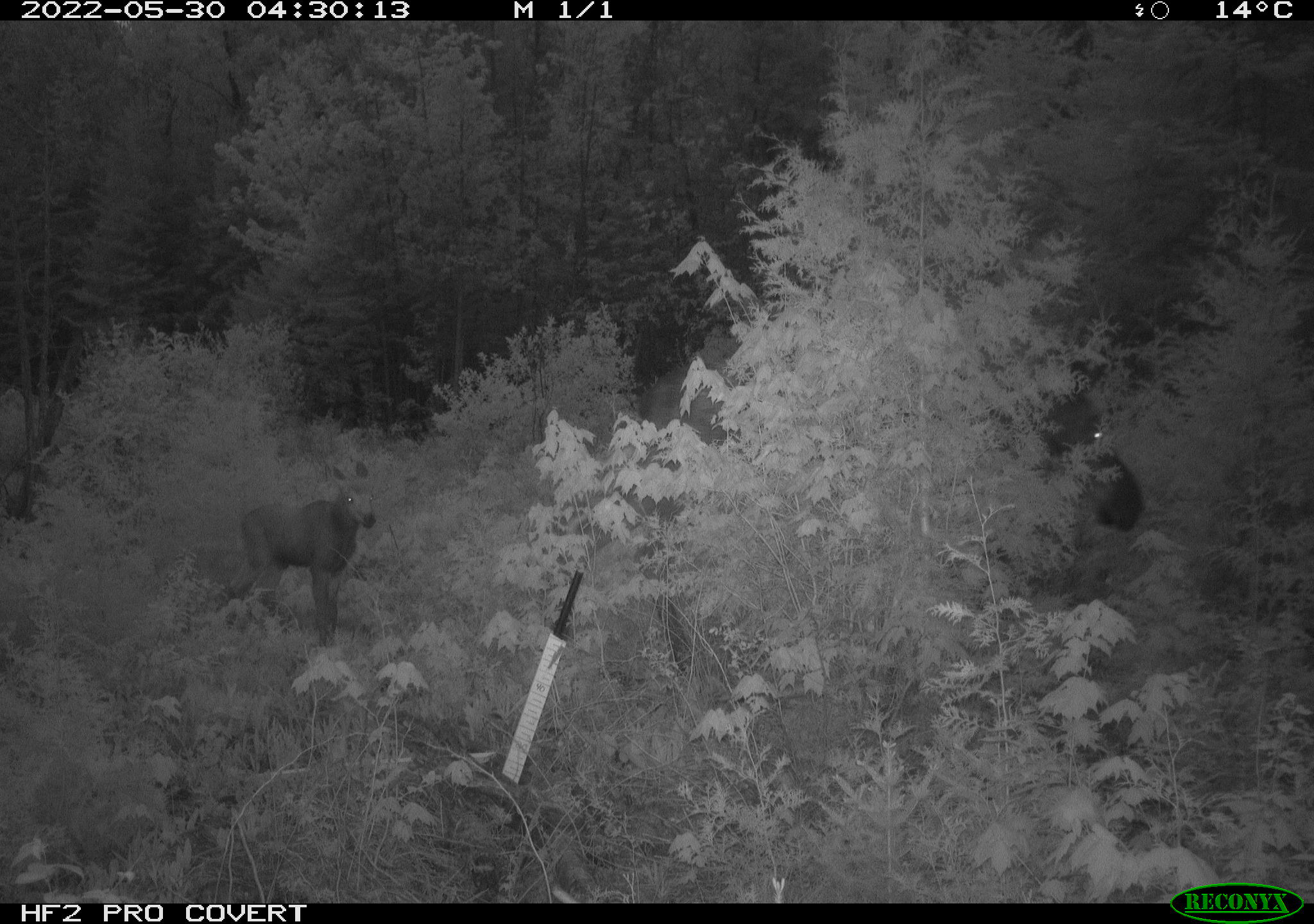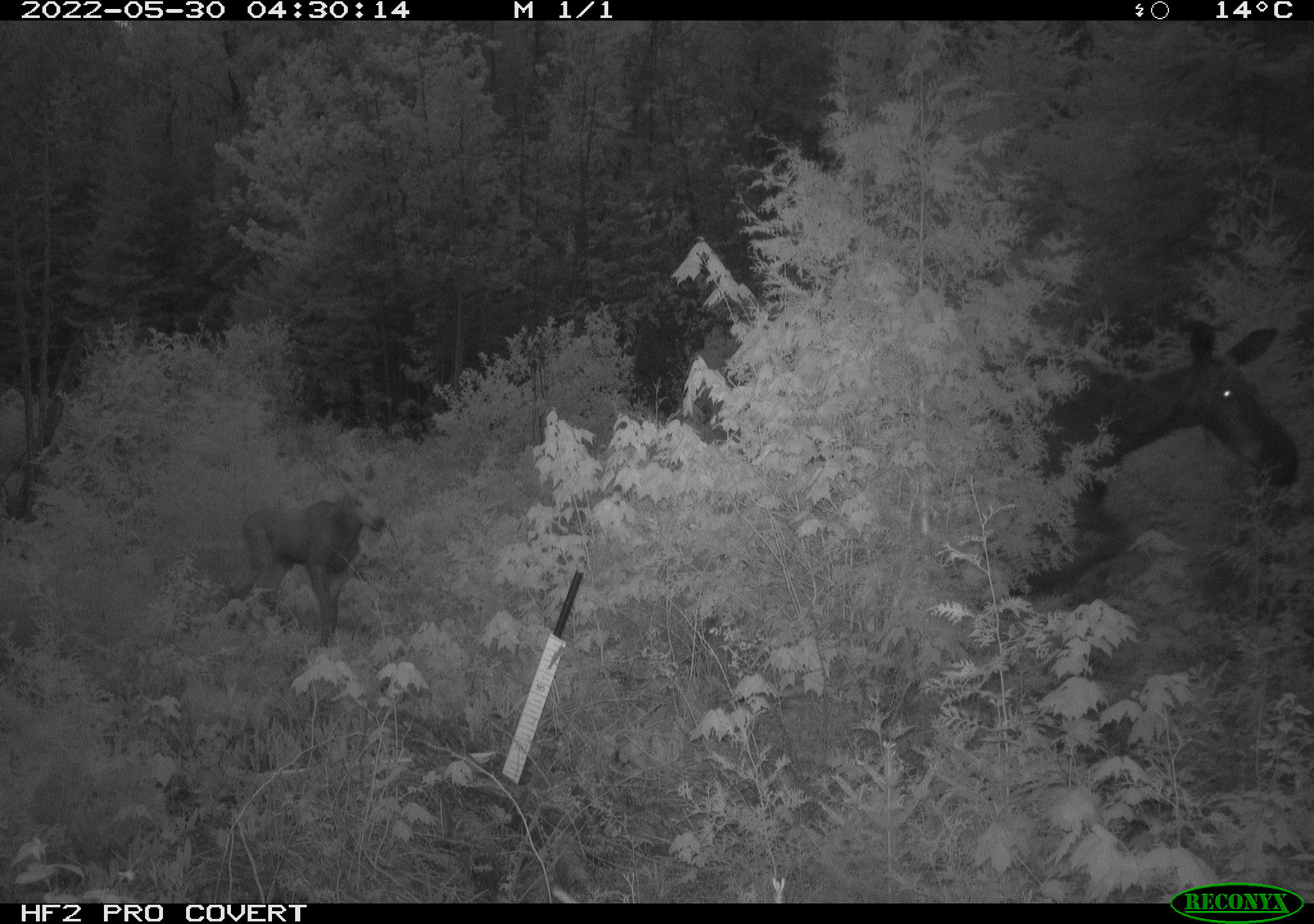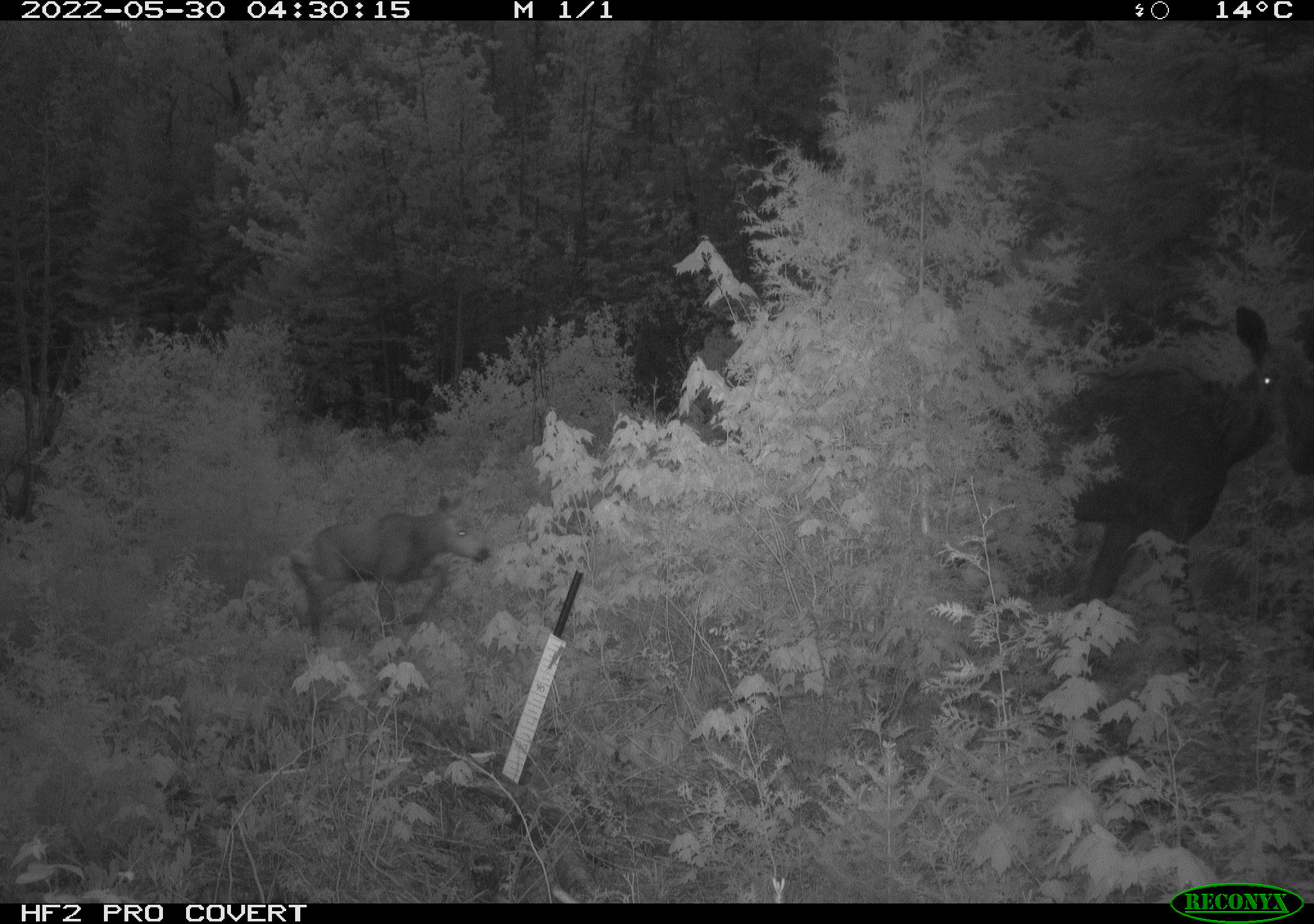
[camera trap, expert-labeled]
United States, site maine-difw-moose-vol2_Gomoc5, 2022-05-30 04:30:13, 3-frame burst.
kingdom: Animalia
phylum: Chordata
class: Mammalia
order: Artiodactyla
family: Cervidae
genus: Alces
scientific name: Alces alces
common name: moose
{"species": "moose (Alces alces)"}